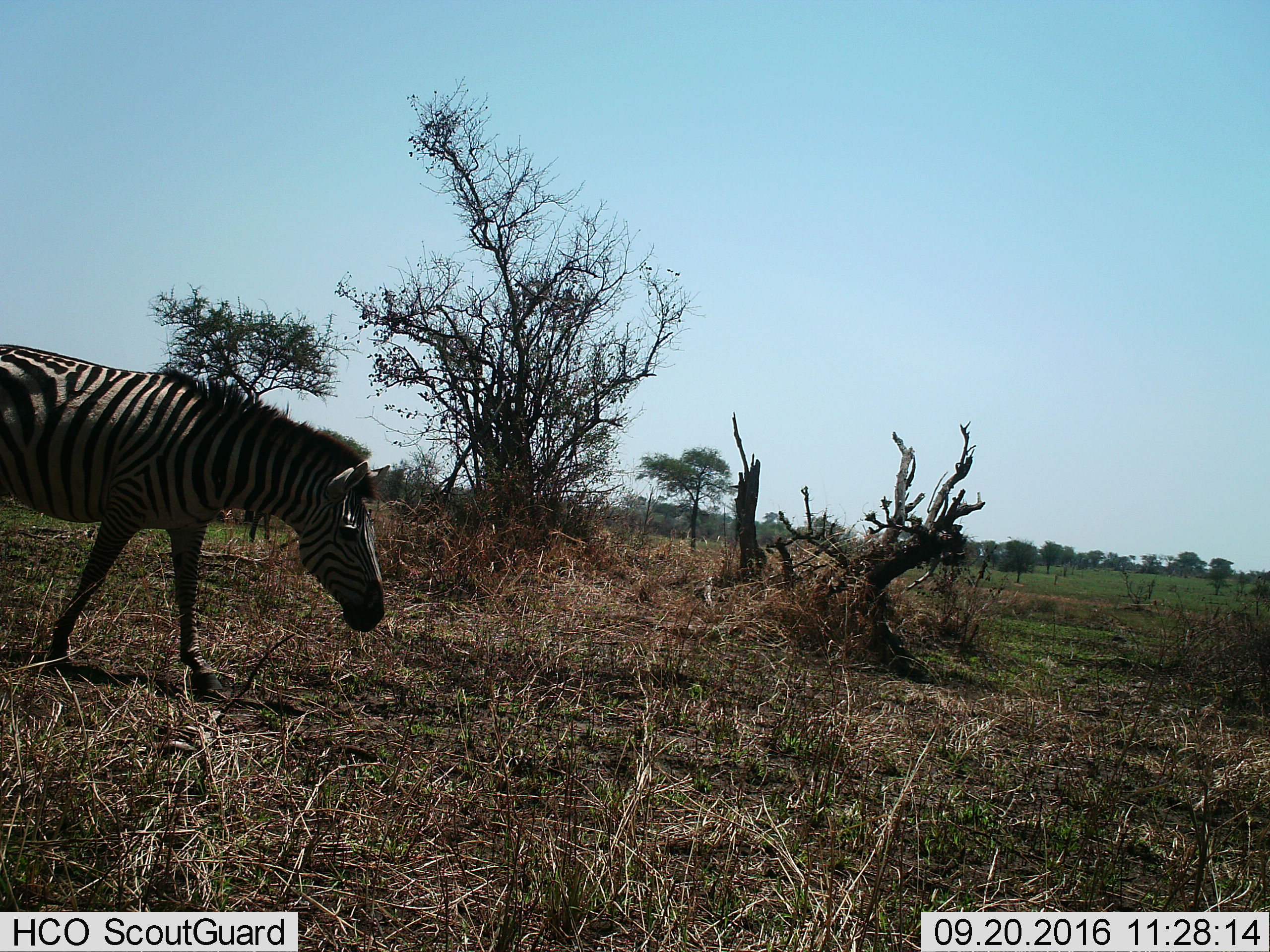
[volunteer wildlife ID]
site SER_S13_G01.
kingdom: Animalia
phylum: Chordata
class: Mammalia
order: Perissodactyla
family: Equidae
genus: Equus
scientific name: Equus quagga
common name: plains zebra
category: zebraplains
Zebraplains (plains zebra) (Equus quagga), count 1. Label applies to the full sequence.